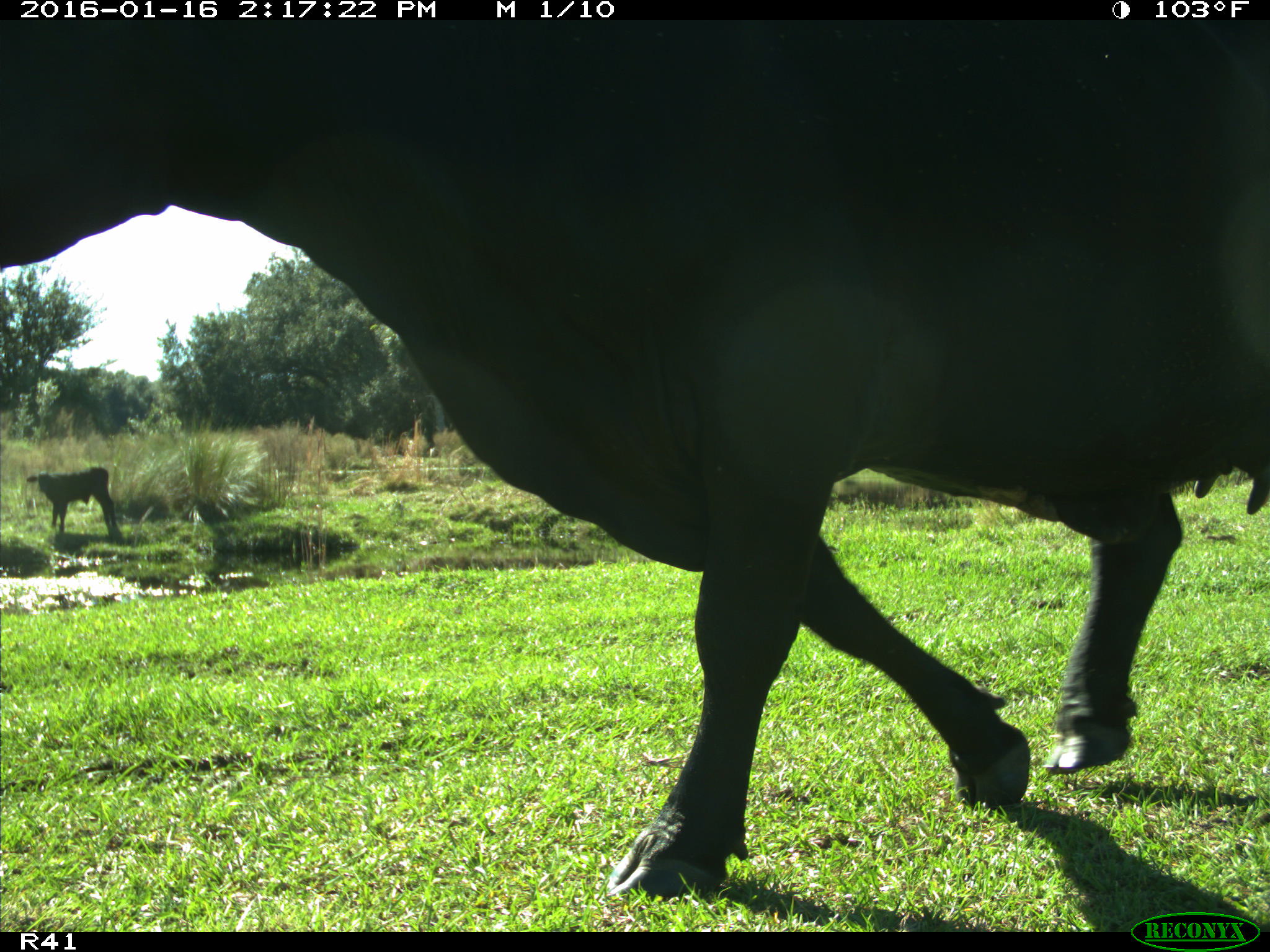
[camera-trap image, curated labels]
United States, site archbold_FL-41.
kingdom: Animalia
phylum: Chordata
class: Mammalia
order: Artiodactyla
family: Bovidae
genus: Bos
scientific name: Bos taurus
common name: domestic cow